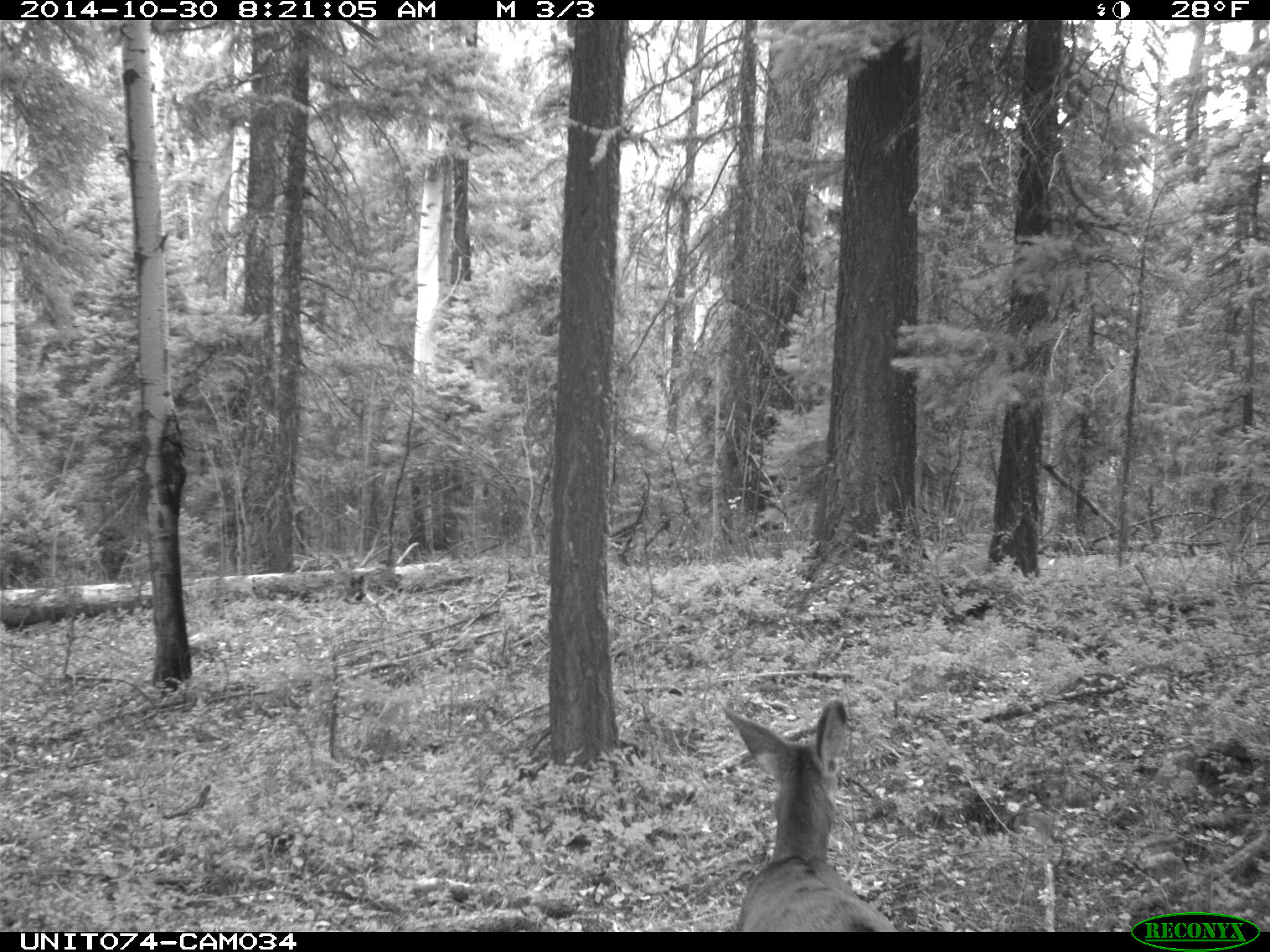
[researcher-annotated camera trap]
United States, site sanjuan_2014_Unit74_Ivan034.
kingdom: Animalia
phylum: Chordata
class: Mammalia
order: Artiodactyla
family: Cervidae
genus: Odocoileus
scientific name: Odocoileus hemionus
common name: mule deer